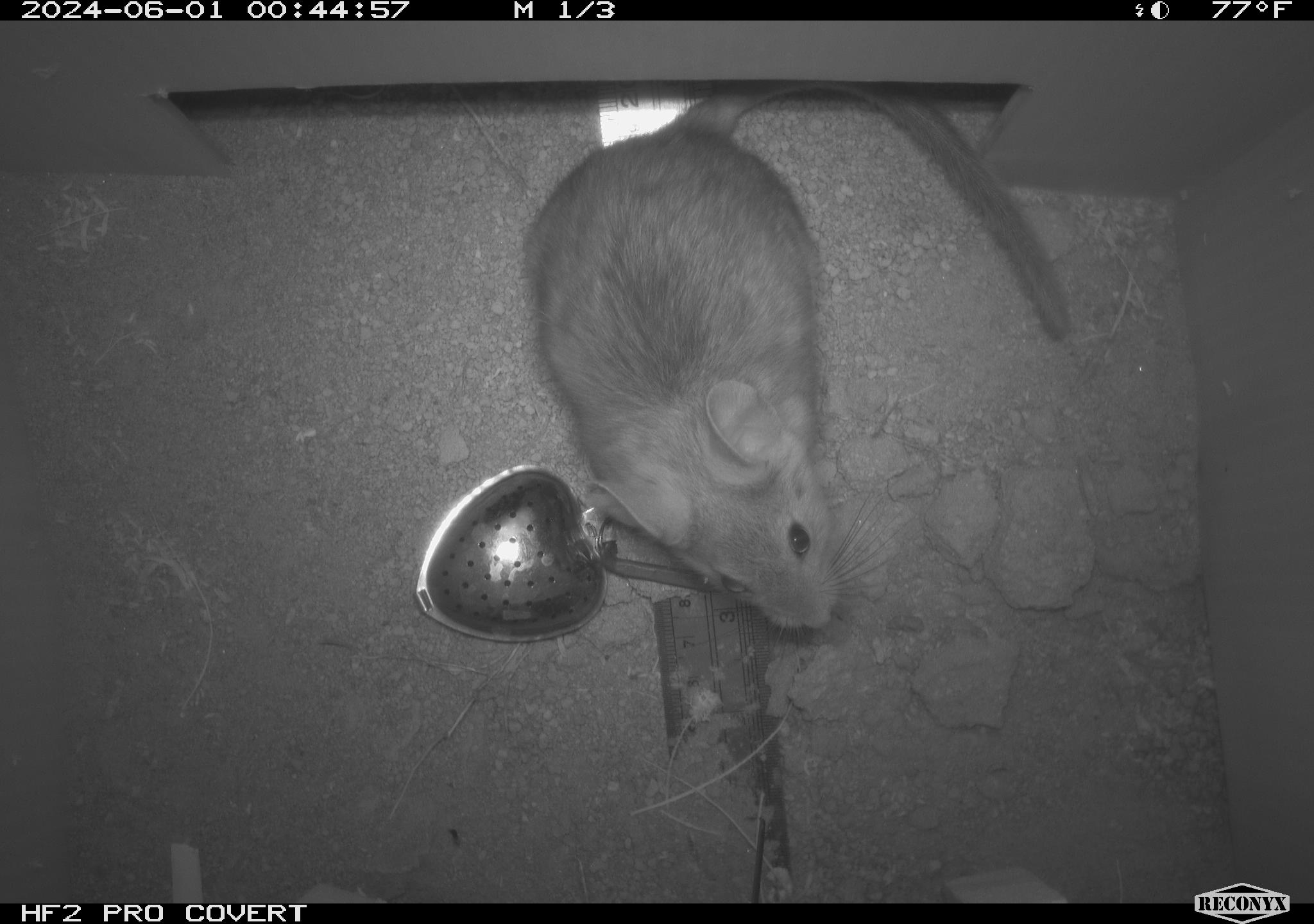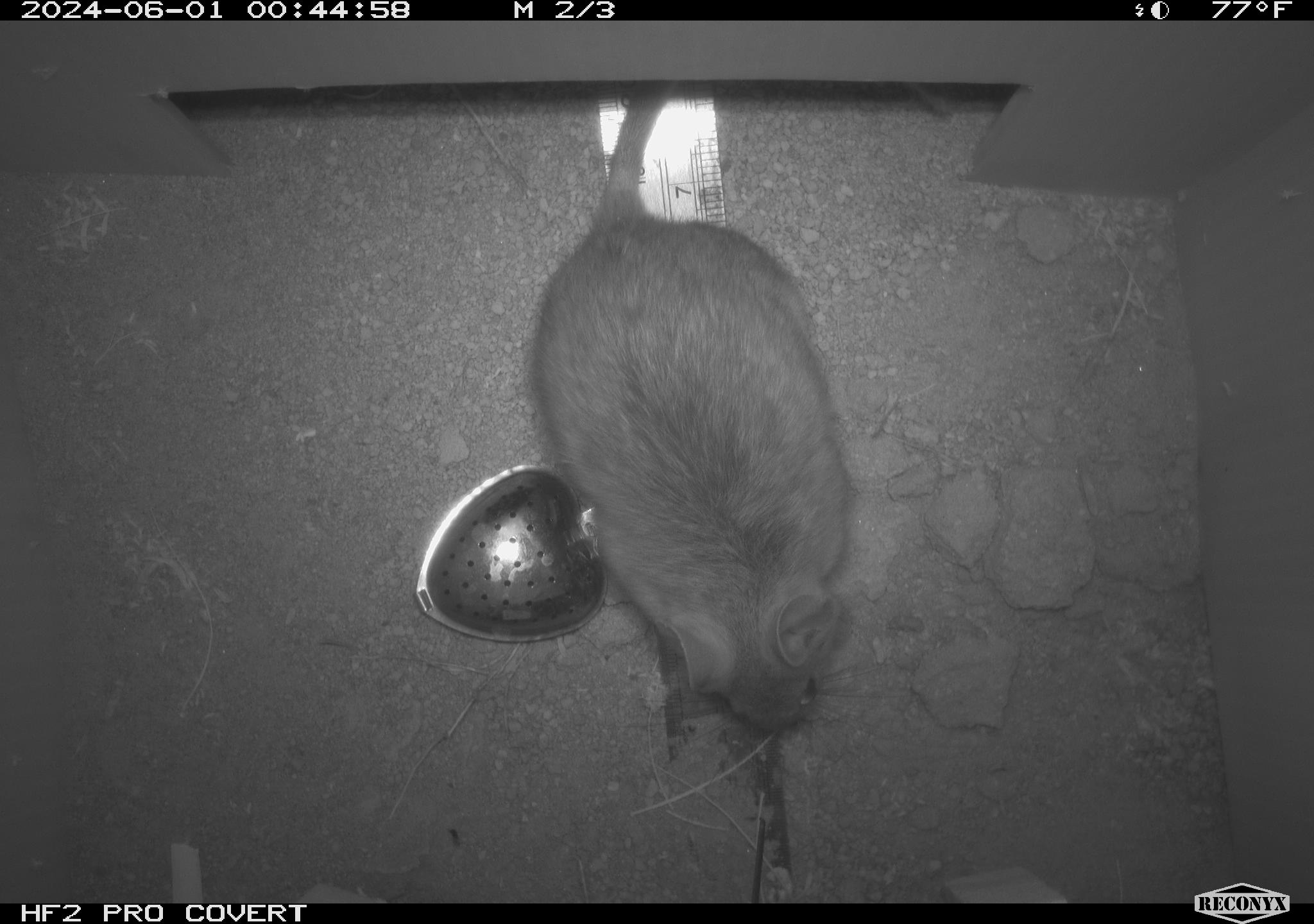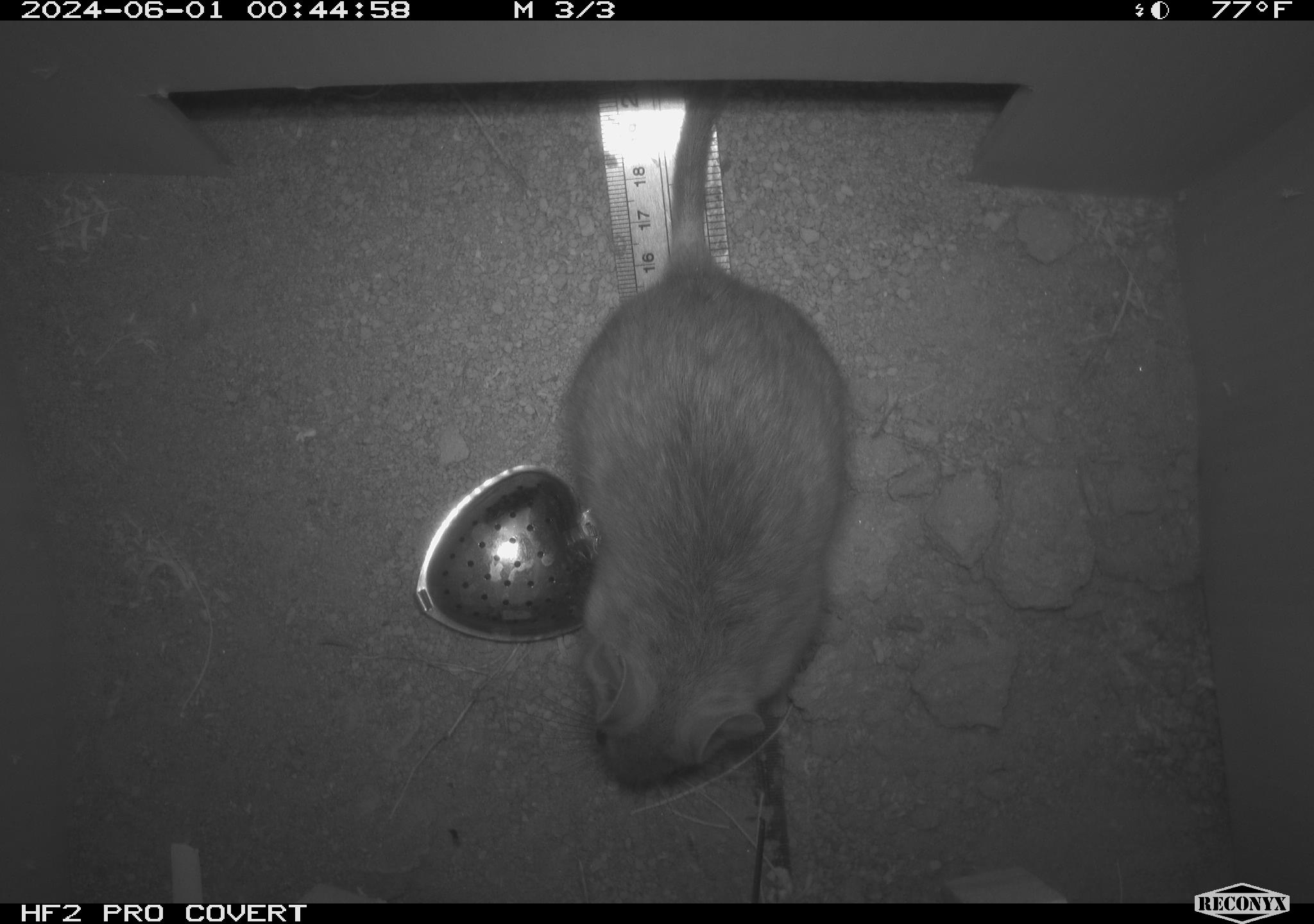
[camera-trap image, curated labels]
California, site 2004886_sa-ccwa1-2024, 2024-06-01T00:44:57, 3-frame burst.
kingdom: Animalia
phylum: Chordata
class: Mammalia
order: Rodentia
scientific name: Rodentia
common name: woodrat or rat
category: woodrat or rat species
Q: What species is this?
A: Woodrat or rat species (woodrat or rat) (Rodentia).